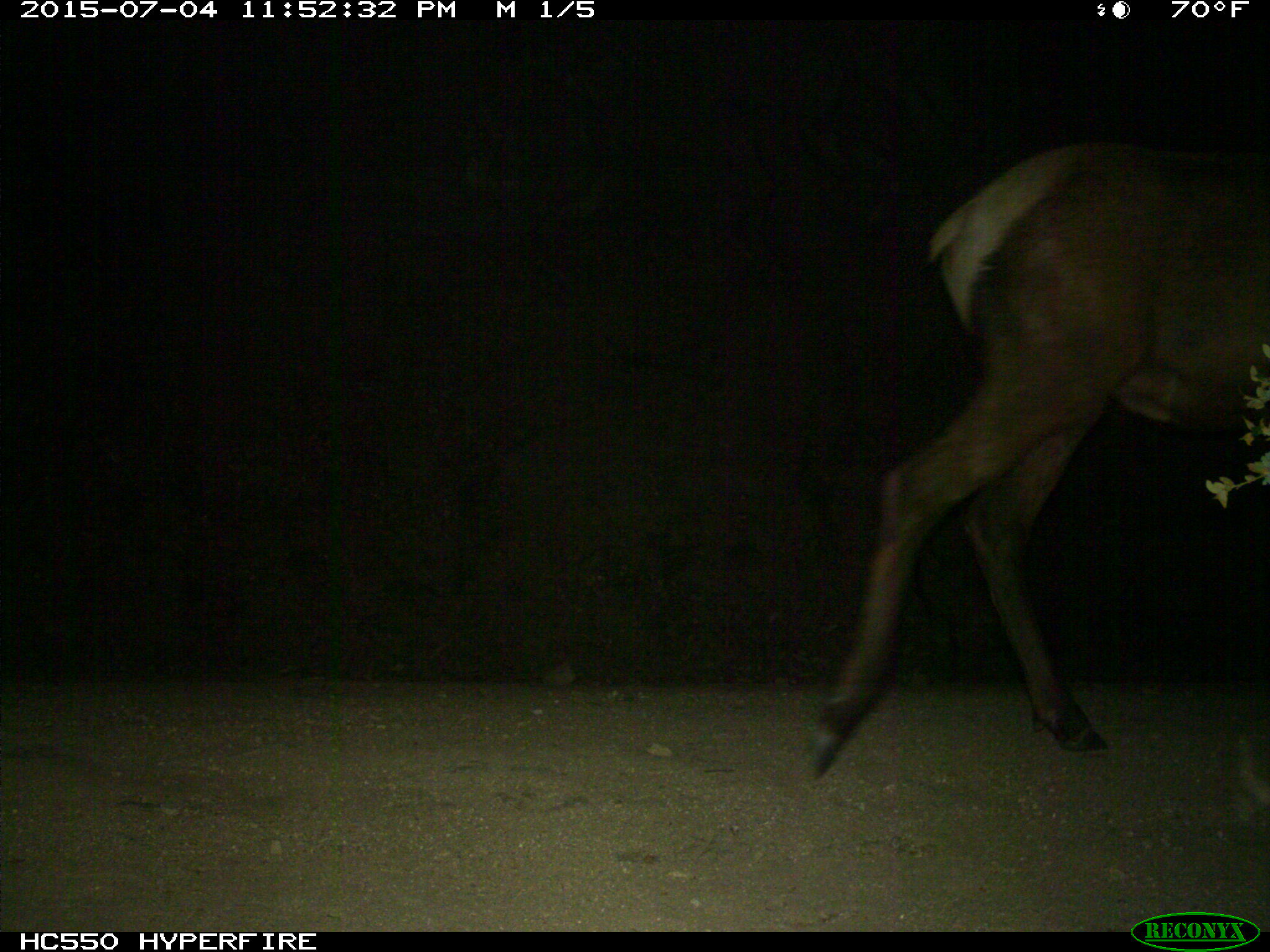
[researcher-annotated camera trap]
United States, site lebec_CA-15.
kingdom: Animalia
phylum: Chordata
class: Mammalia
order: Artiodactyla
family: Cervidae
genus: Cervus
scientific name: Cervus canadensis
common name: elk